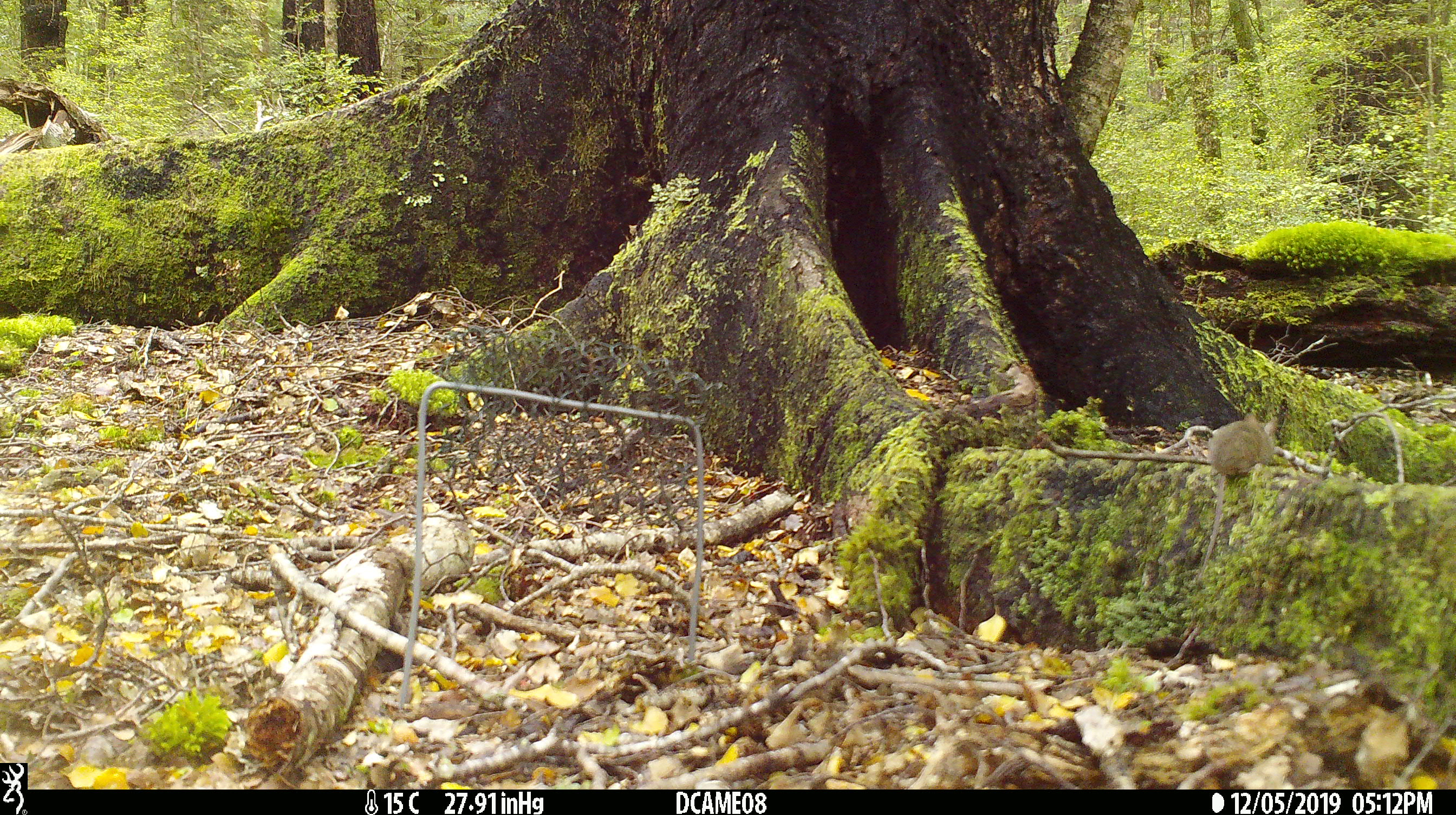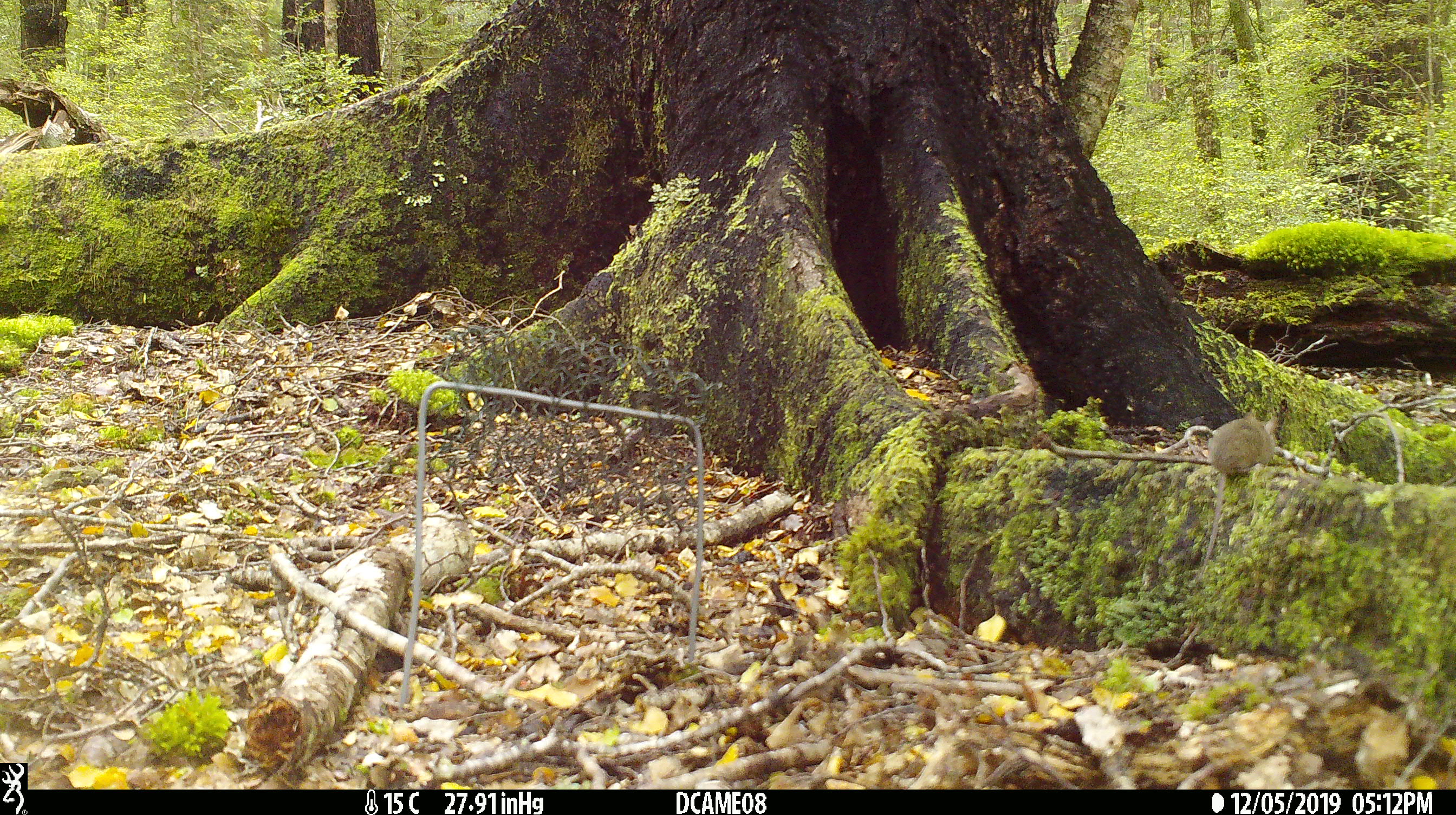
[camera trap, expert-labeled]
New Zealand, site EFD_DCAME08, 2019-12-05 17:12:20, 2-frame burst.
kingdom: Animalia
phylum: Chordata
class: Mammalia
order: Rodentia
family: Muridae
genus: Mus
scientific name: Mus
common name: mouse